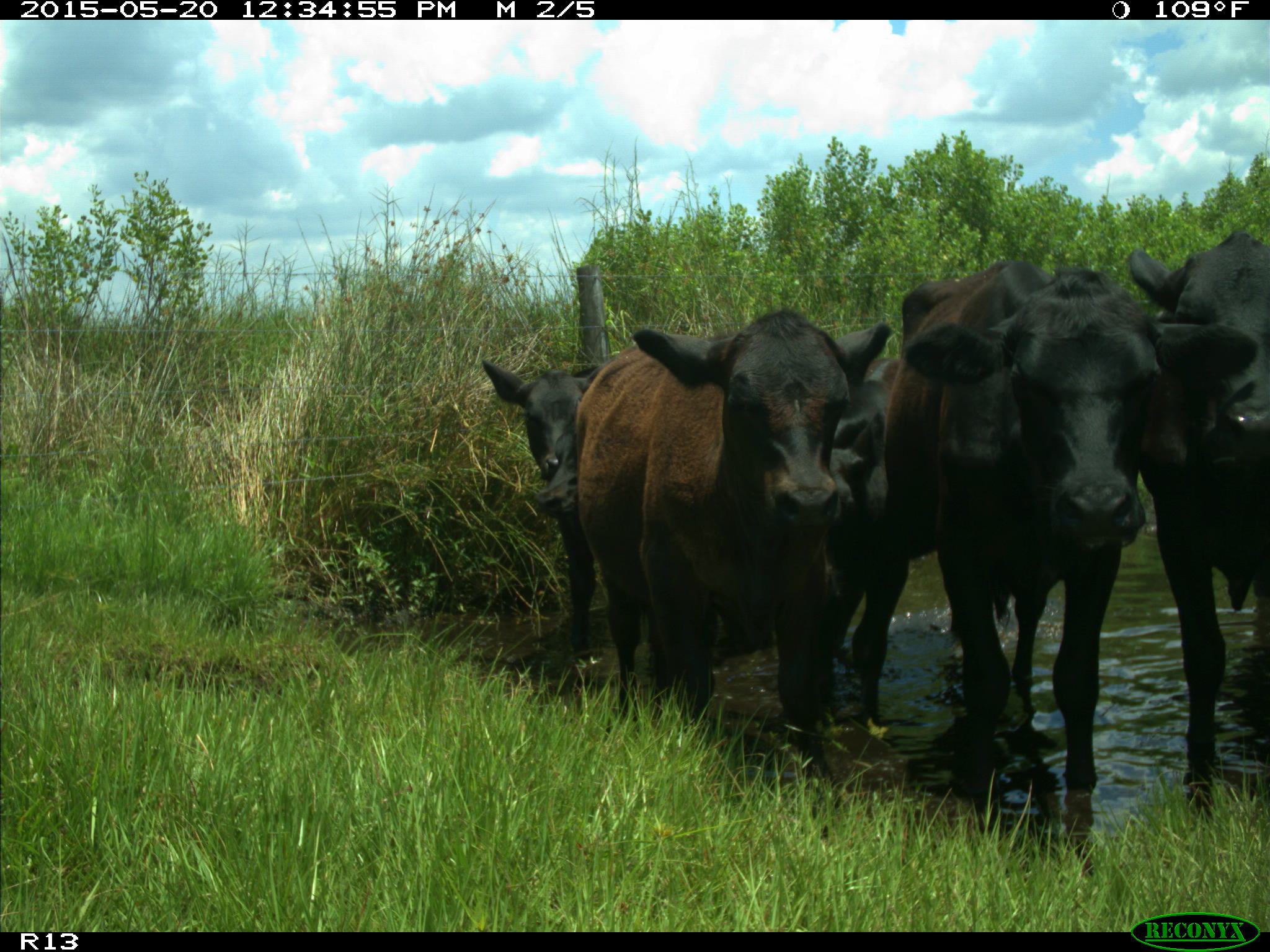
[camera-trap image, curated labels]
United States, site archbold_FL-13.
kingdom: Animalia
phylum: Chordata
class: Mammalia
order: Artiodactyla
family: Bovidae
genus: Bos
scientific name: Bos taurus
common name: domestic cow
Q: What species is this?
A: Bos taurus (domestic cow).